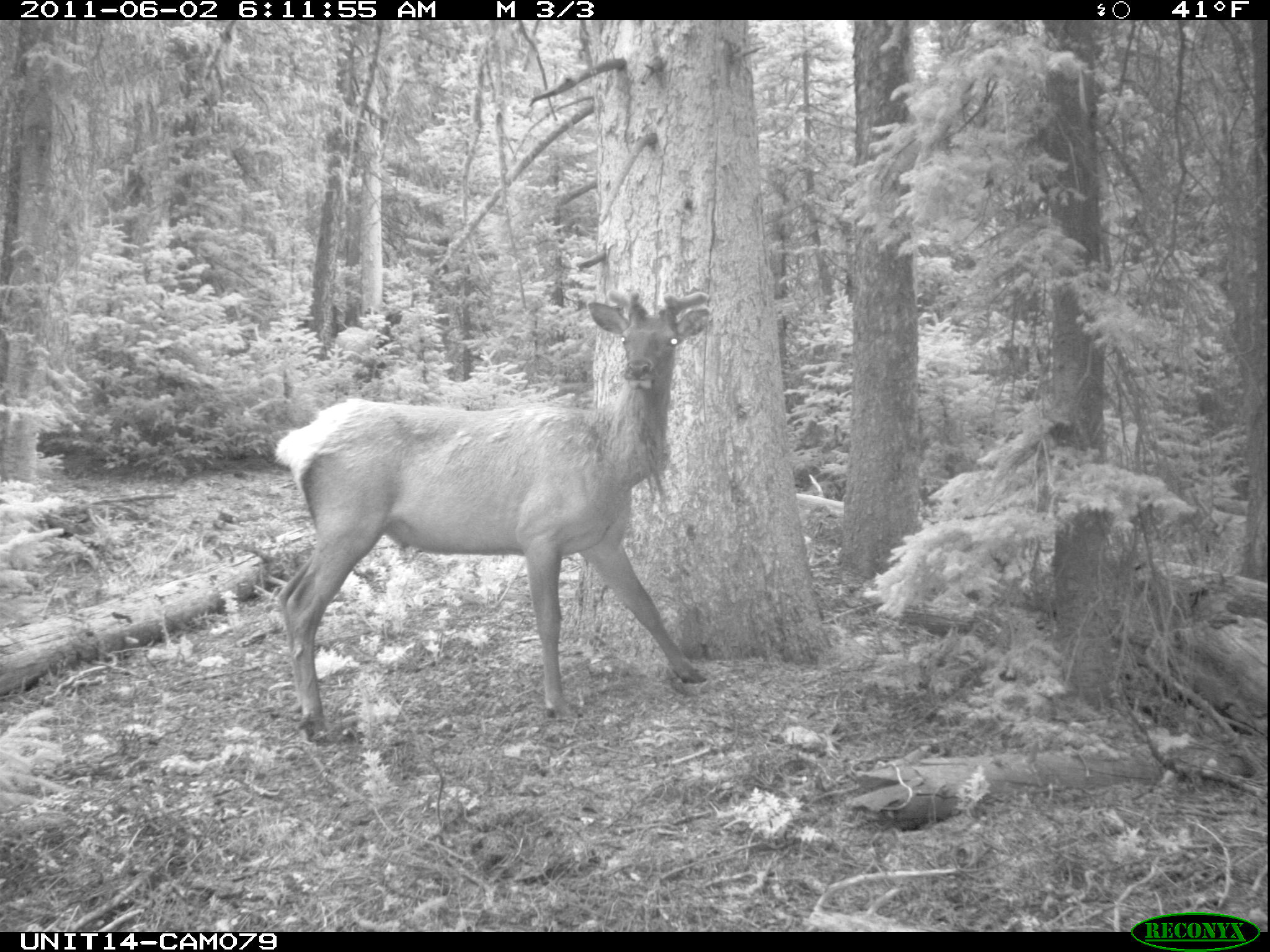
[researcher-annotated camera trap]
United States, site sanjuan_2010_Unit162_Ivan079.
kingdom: Animalia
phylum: Chordata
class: Mammalia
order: Artiodactyla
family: Cervidae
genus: Cervus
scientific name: Cervus elaphus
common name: red deer